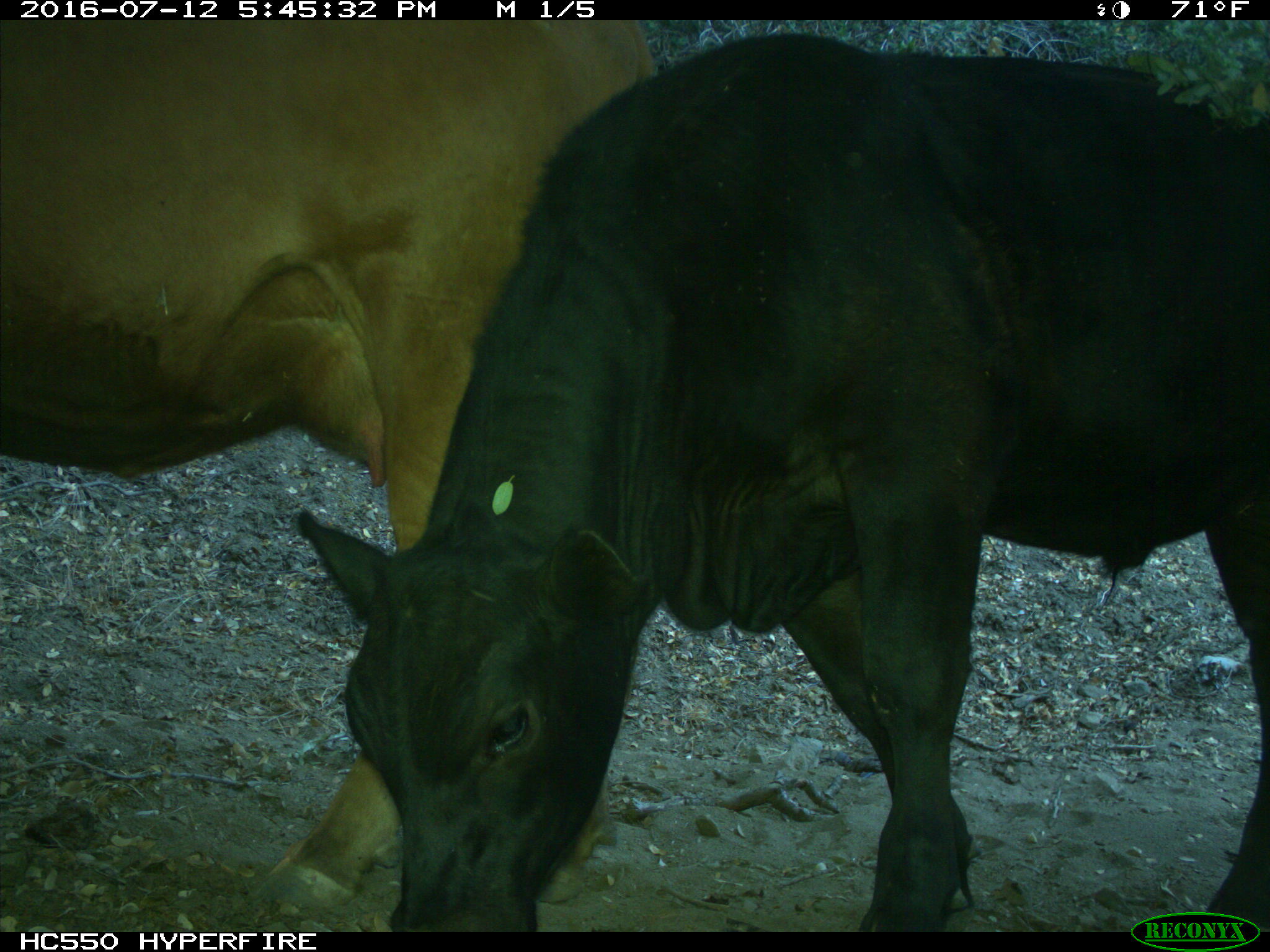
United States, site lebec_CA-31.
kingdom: Animalia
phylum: Chordata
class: Mammalia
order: Artiodactyla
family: Bovidae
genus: Bos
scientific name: Bos taurus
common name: domestic cow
Bos taurus (domestic cow).